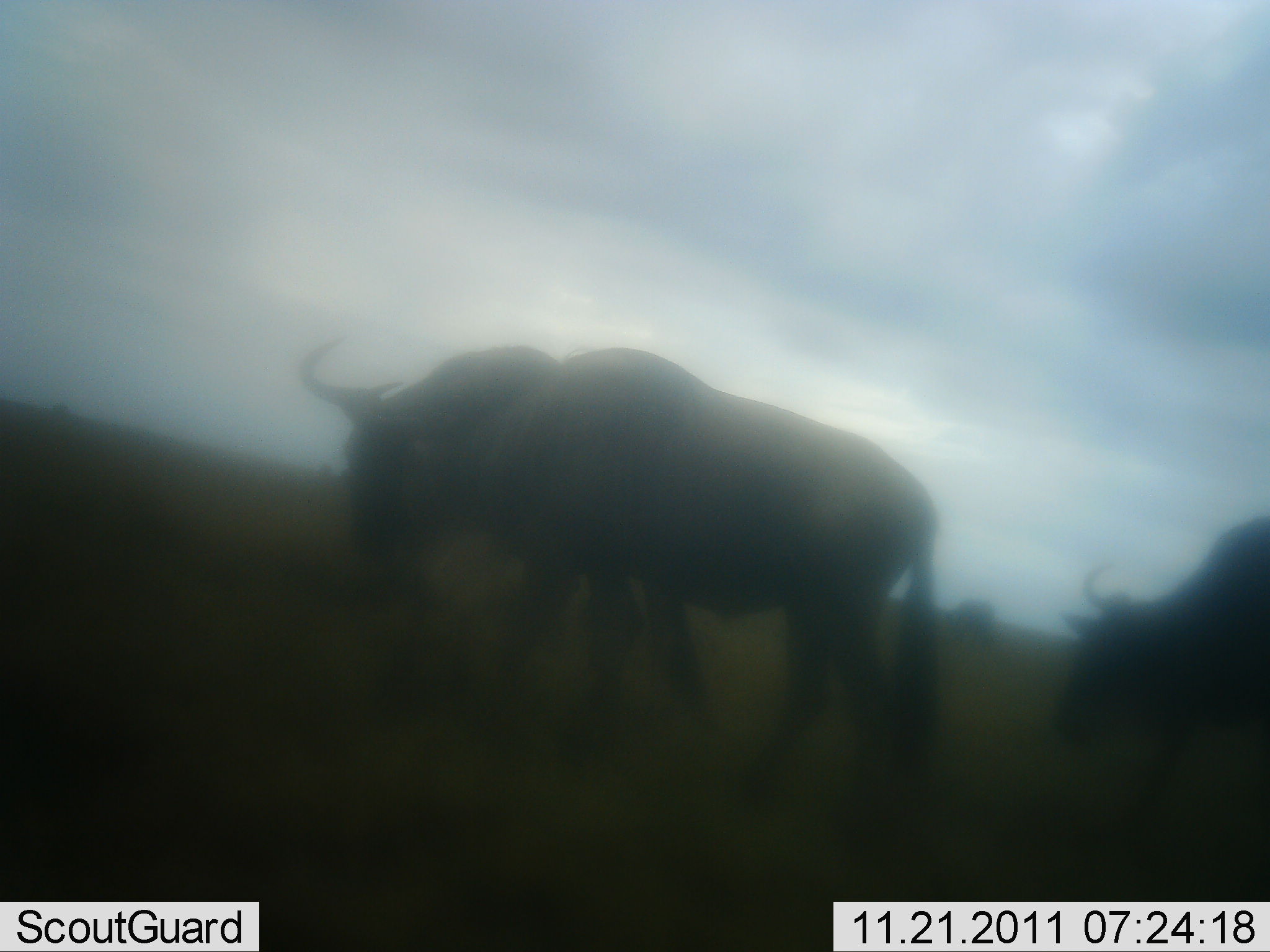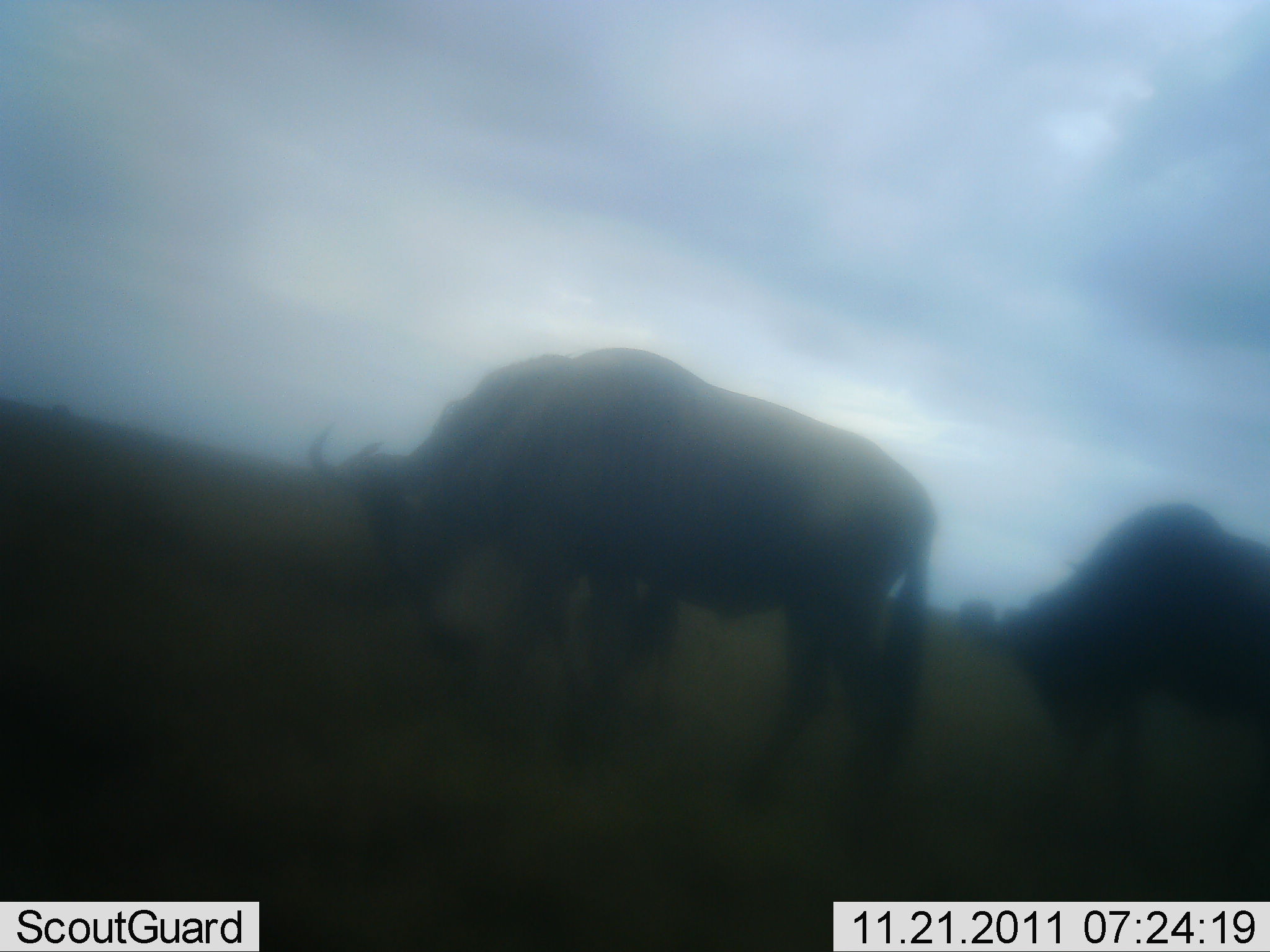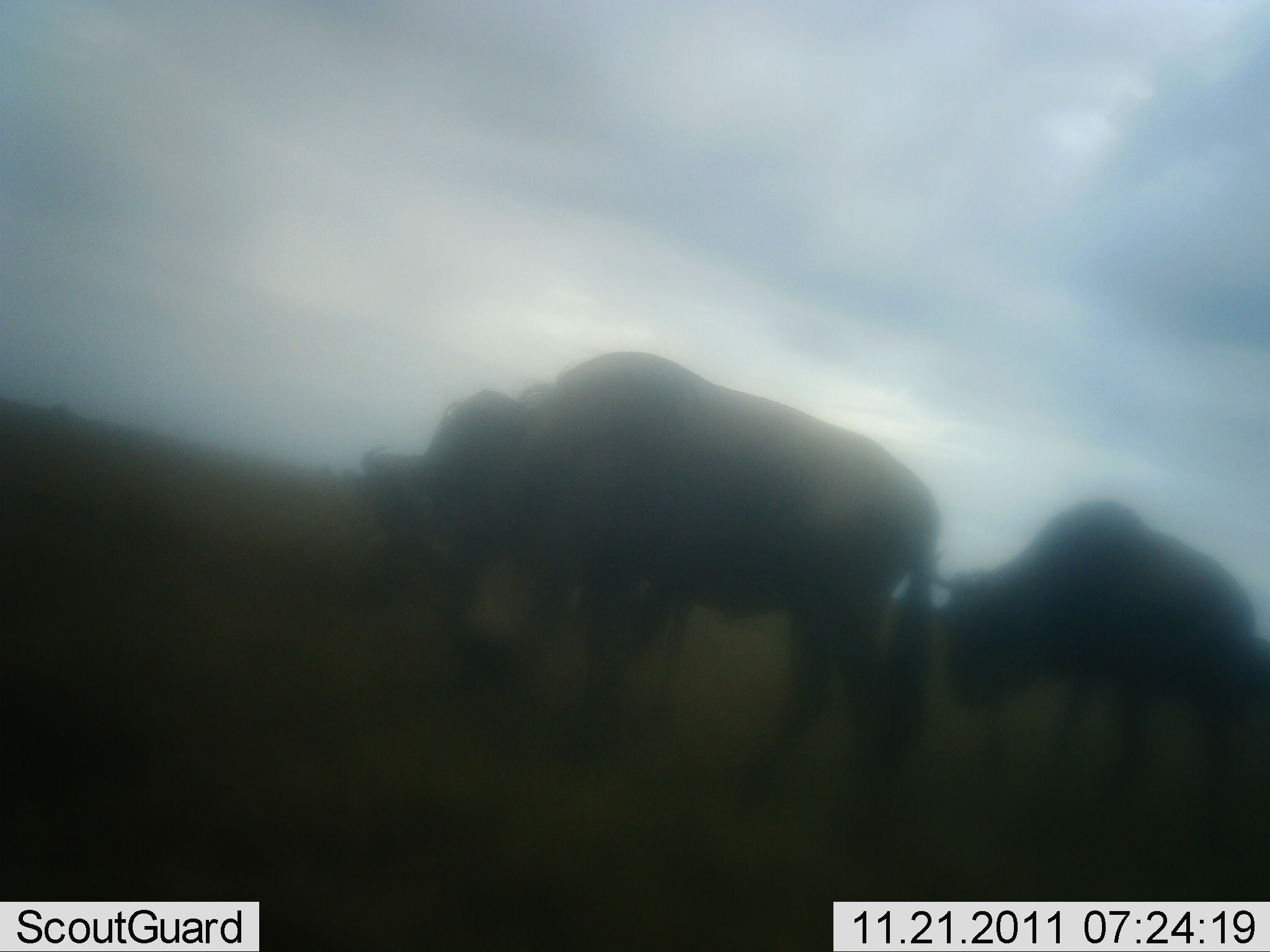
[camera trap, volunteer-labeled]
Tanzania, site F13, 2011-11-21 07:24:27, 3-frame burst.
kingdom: Animalia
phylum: Chordata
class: Mammalia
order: Artiodactyla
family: Bovidae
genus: Connochaetes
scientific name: Connochaetes taurinus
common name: blue wildebeest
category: wildebeest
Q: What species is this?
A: Wildebeest (blue wildebeest) (Connochaetes taurinus).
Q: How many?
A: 3.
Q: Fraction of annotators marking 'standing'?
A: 36%.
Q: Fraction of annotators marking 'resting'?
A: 0%.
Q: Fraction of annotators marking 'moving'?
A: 36%.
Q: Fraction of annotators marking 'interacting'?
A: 0%.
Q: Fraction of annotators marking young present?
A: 0%.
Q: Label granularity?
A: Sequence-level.